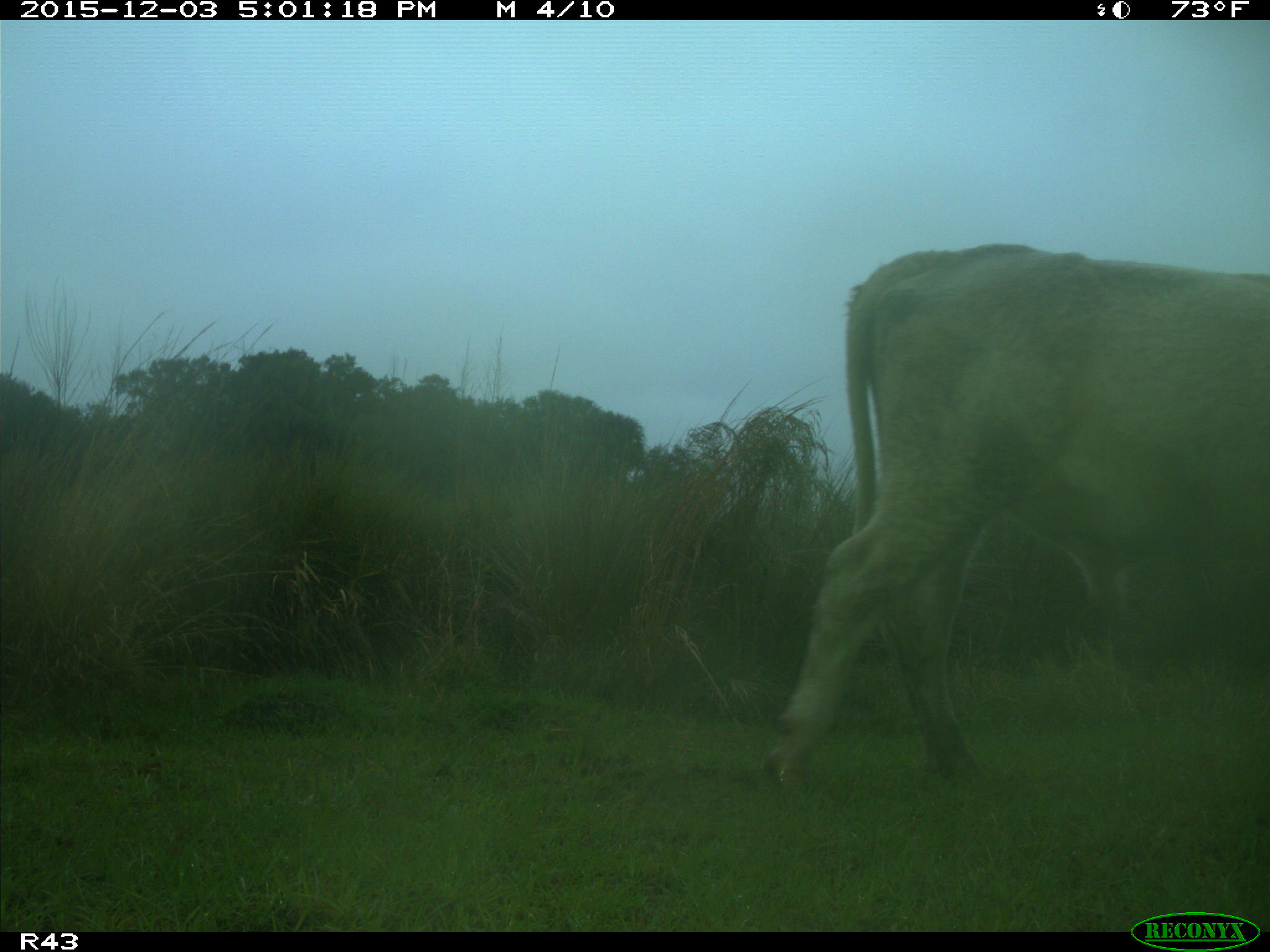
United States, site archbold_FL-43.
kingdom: Animalia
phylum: Chordata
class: Mammalia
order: Artiodactyla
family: Bovidae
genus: Bos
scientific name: Bos taurus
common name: domestic cow